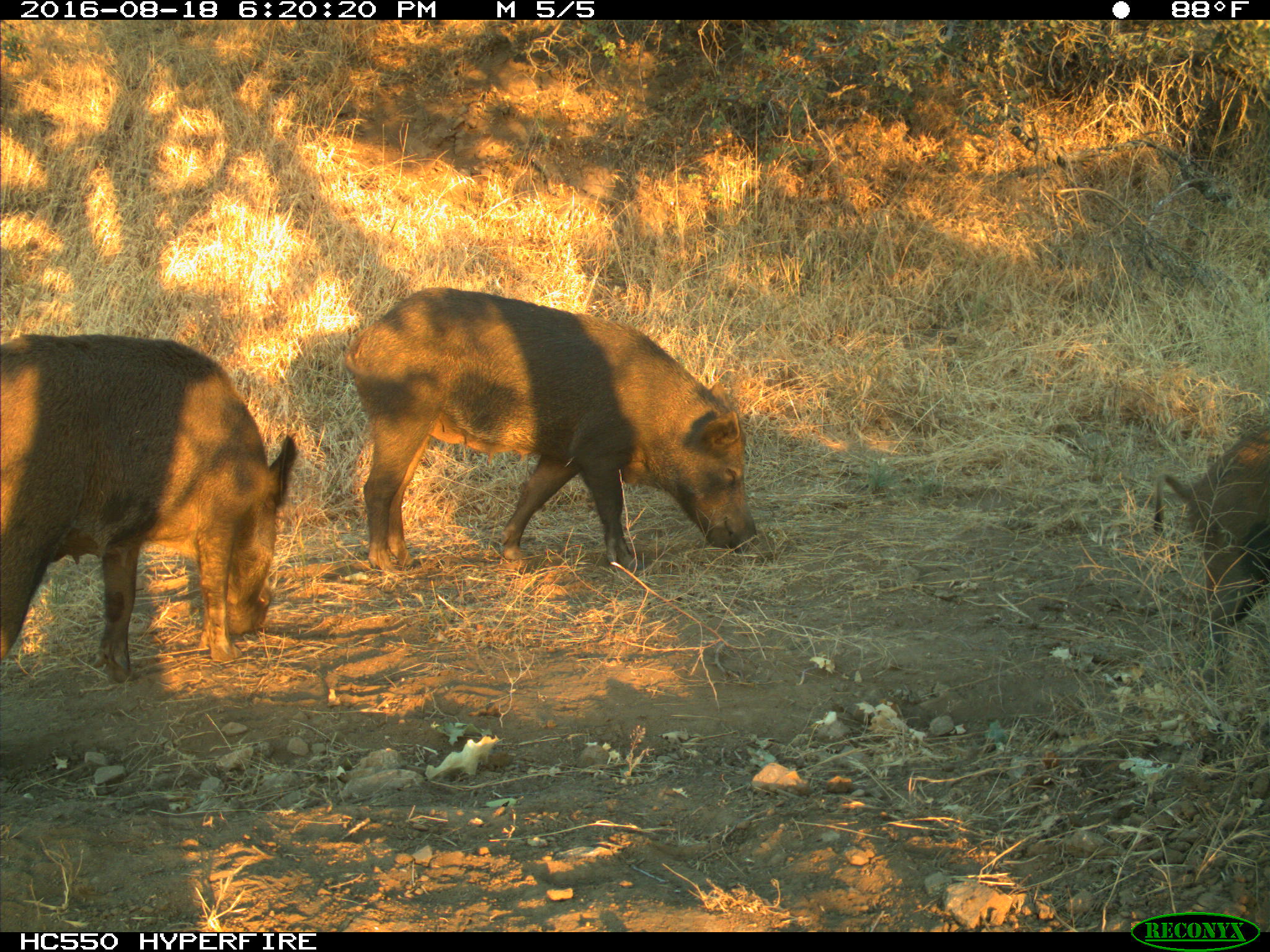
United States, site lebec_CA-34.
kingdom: Animalia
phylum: Chordata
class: Mammalia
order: Artiodactyla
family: Suidae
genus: Sus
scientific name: Sus scrofa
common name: wild boar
Sus scrofa (wild boar).